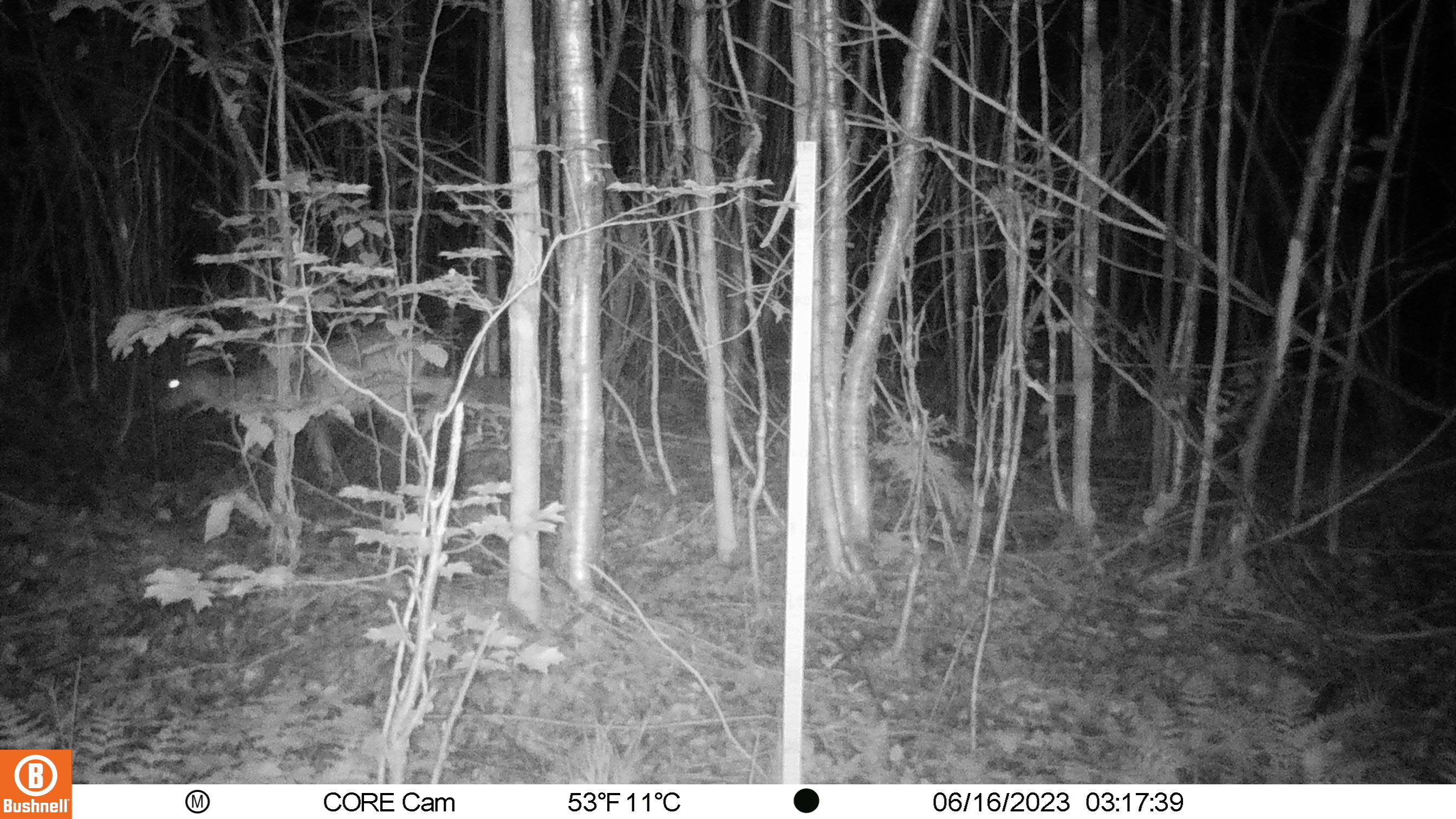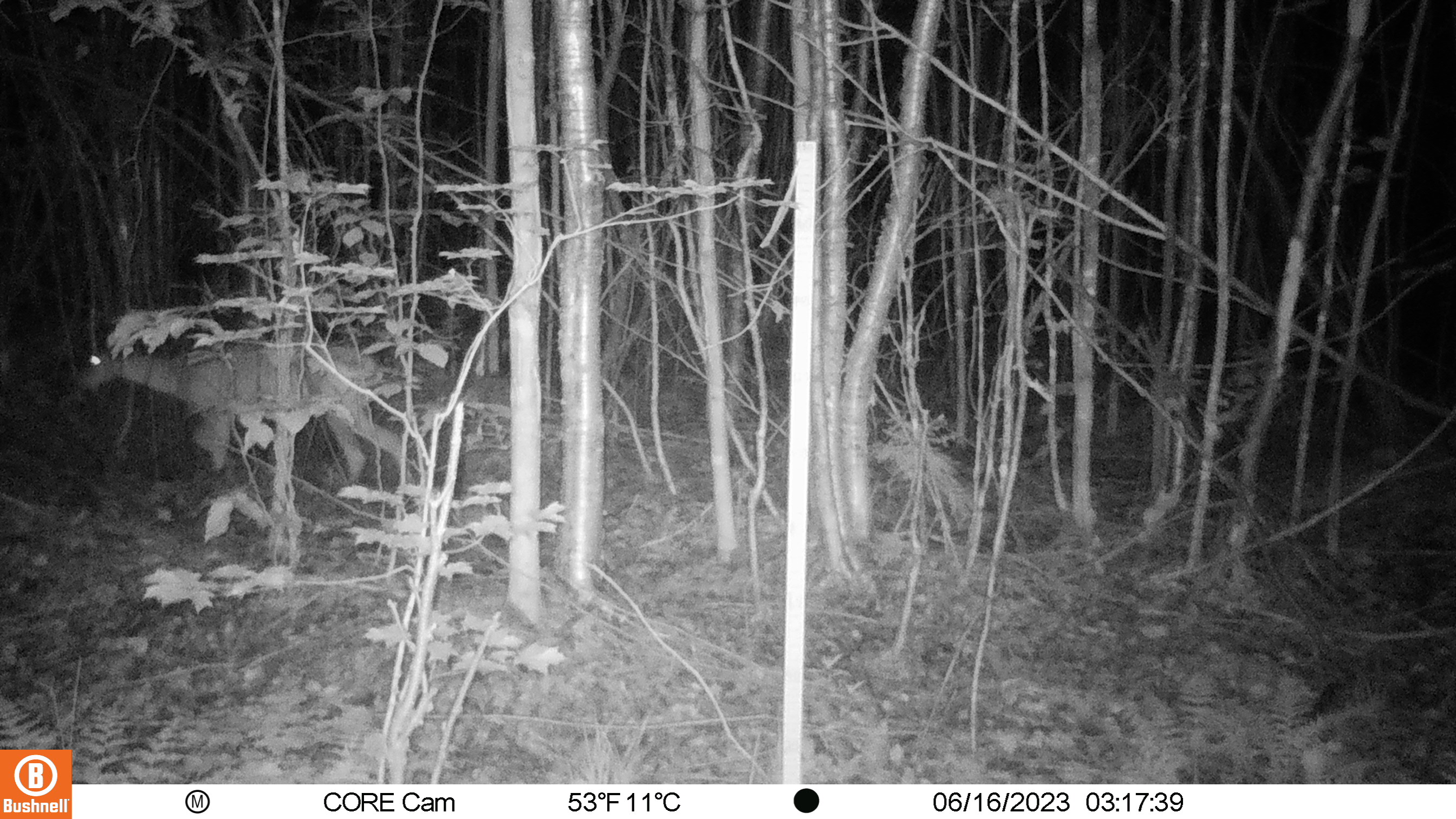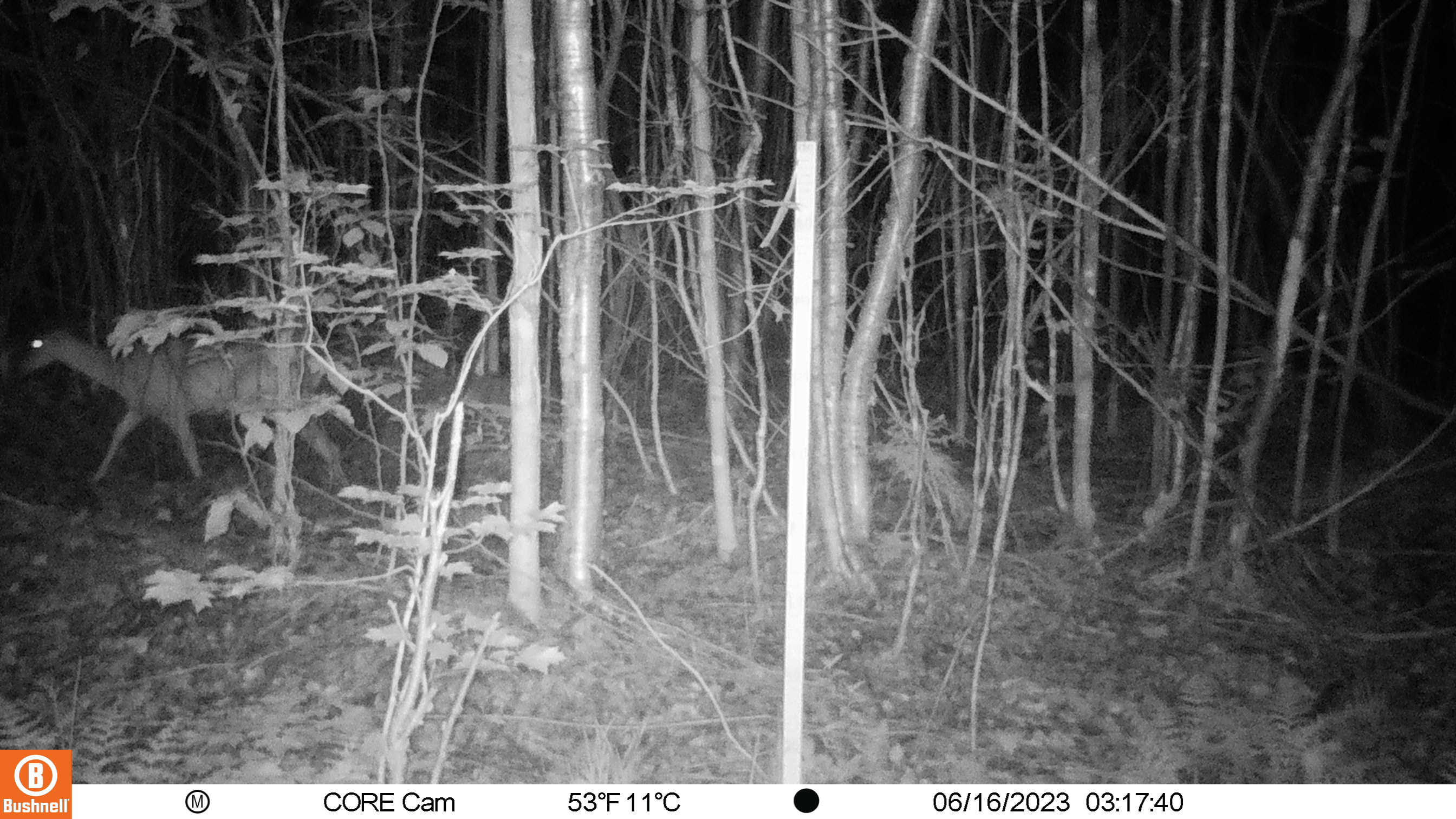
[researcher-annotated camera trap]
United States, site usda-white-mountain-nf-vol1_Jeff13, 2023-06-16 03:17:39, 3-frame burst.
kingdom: Animalia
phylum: Chordata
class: Mammalia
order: Artiodactyla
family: Cervidae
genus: Odocoileus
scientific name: Odocoileus virginianus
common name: white-tailed deer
White-tailed deer (Odocoileus virginianus).